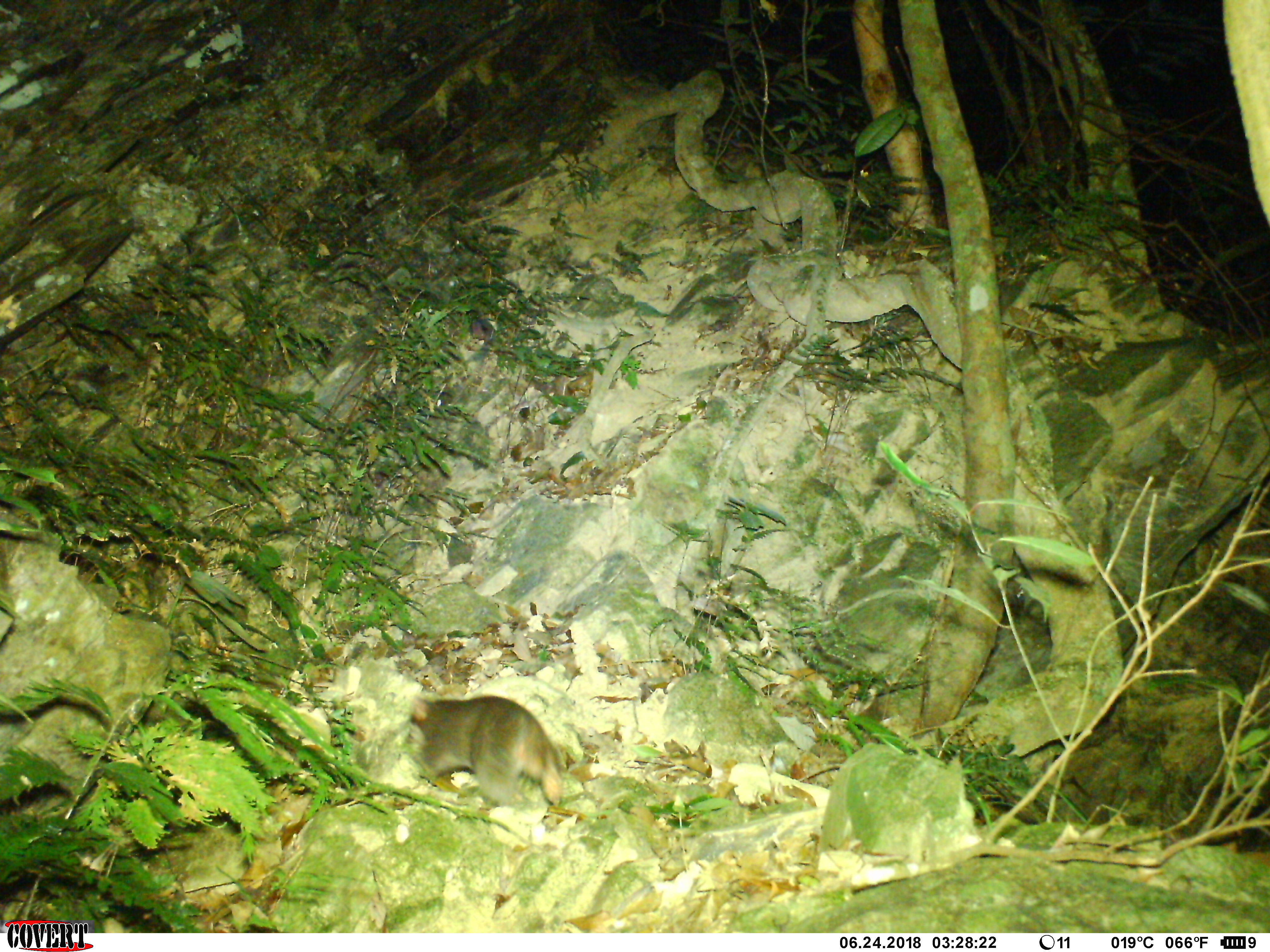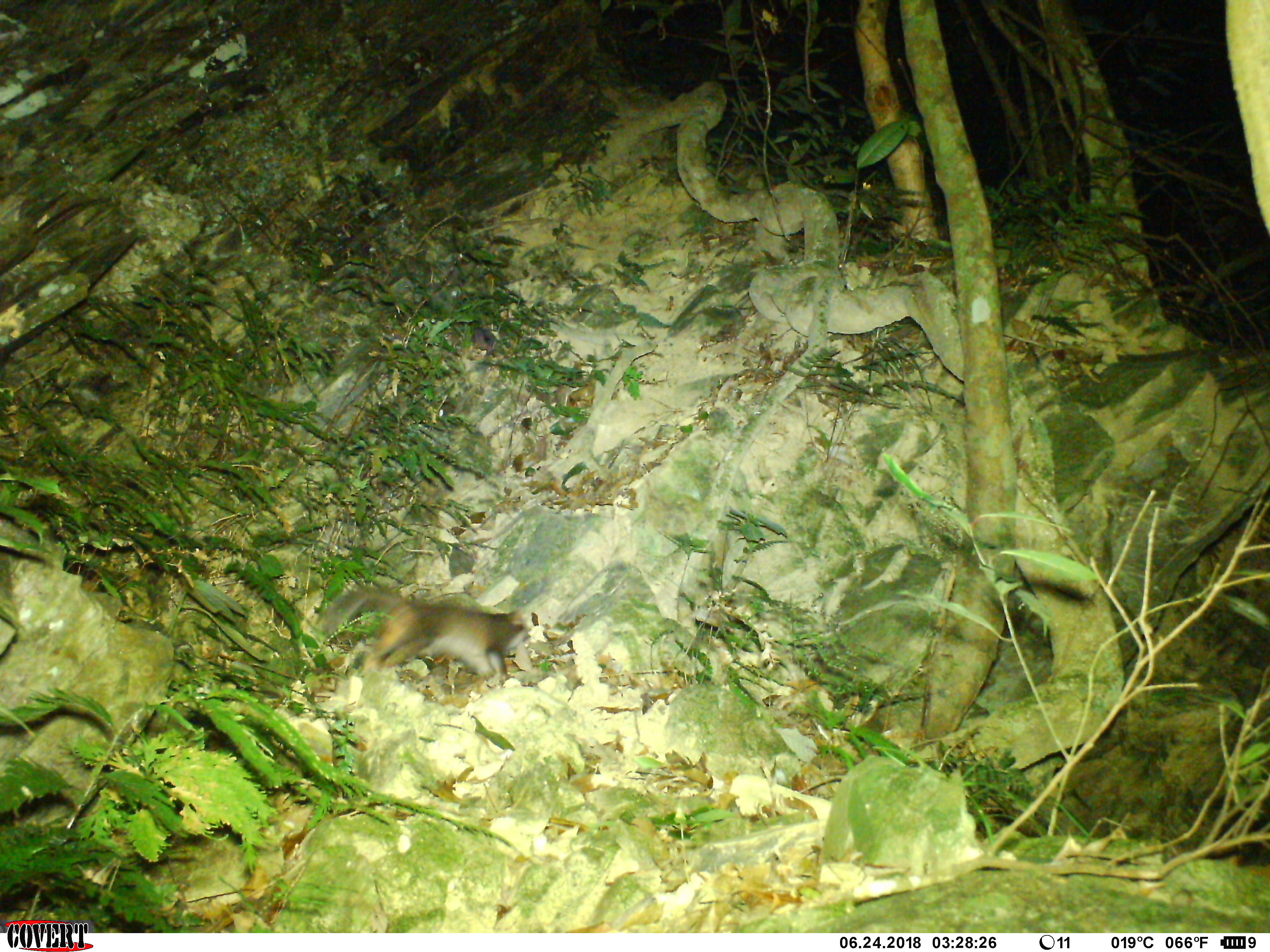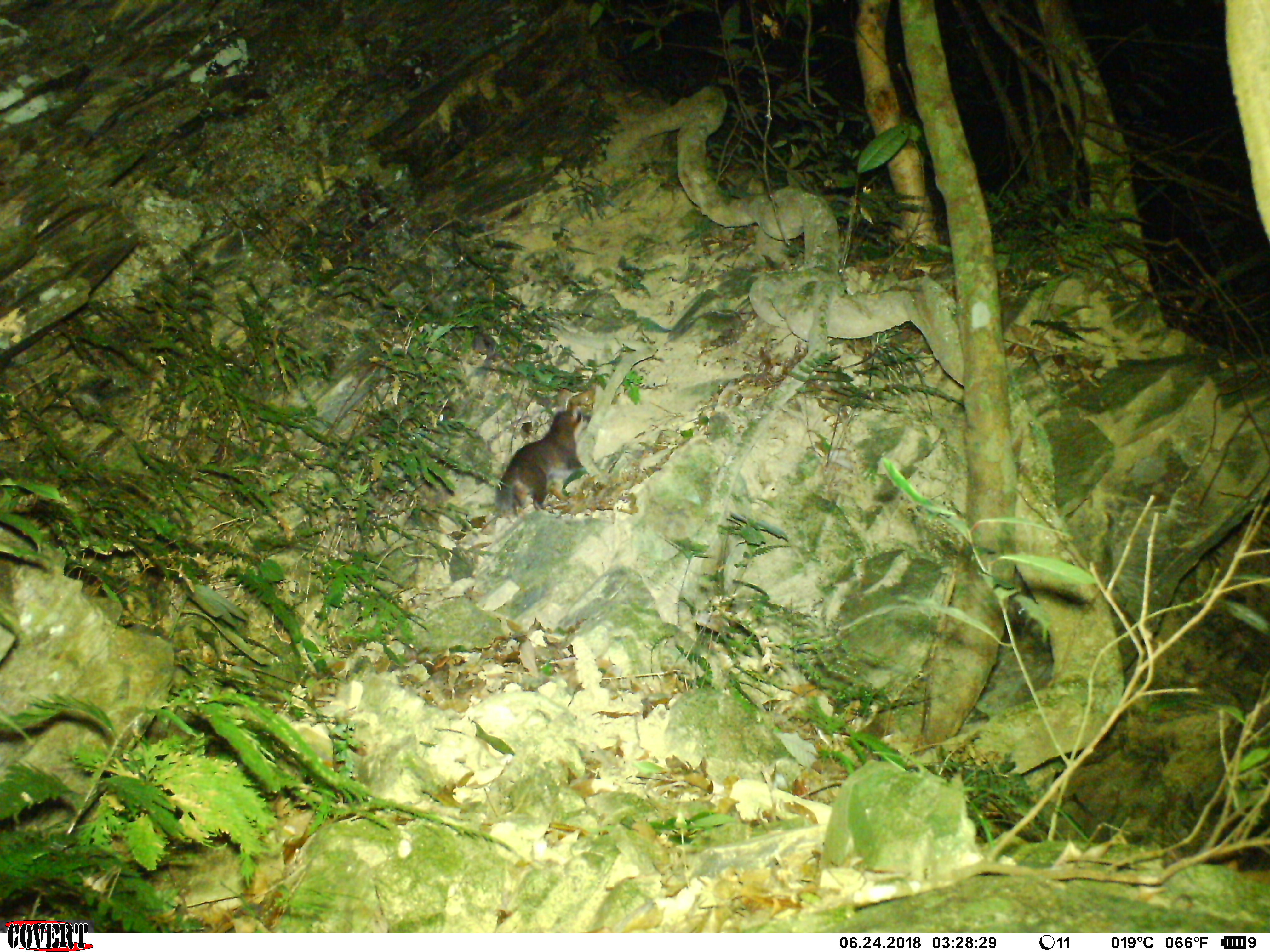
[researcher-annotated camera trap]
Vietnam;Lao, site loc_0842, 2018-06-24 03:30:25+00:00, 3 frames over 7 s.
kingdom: Animalia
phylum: Chordata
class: Mammalia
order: Carnivora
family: Mustelidae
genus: Melogale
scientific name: Melogale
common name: ferret badger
Ferret badger (Melogale). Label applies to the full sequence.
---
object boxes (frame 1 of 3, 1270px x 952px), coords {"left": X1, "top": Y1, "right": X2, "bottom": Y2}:
ferret badger: {"left": 398, "top": 693, "right": 564, "bottom": 808}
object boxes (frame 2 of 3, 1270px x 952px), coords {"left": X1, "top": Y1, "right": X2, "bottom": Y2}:
ferret badger: {"left": 317, "top": 588, "right": 529, "bottom": 688}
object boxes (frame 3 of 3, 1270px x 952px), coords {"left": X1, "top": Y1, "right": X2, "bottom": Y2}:
ferret badger: {"left": 495, "top": 408, "right": 588, "bottom": 512}